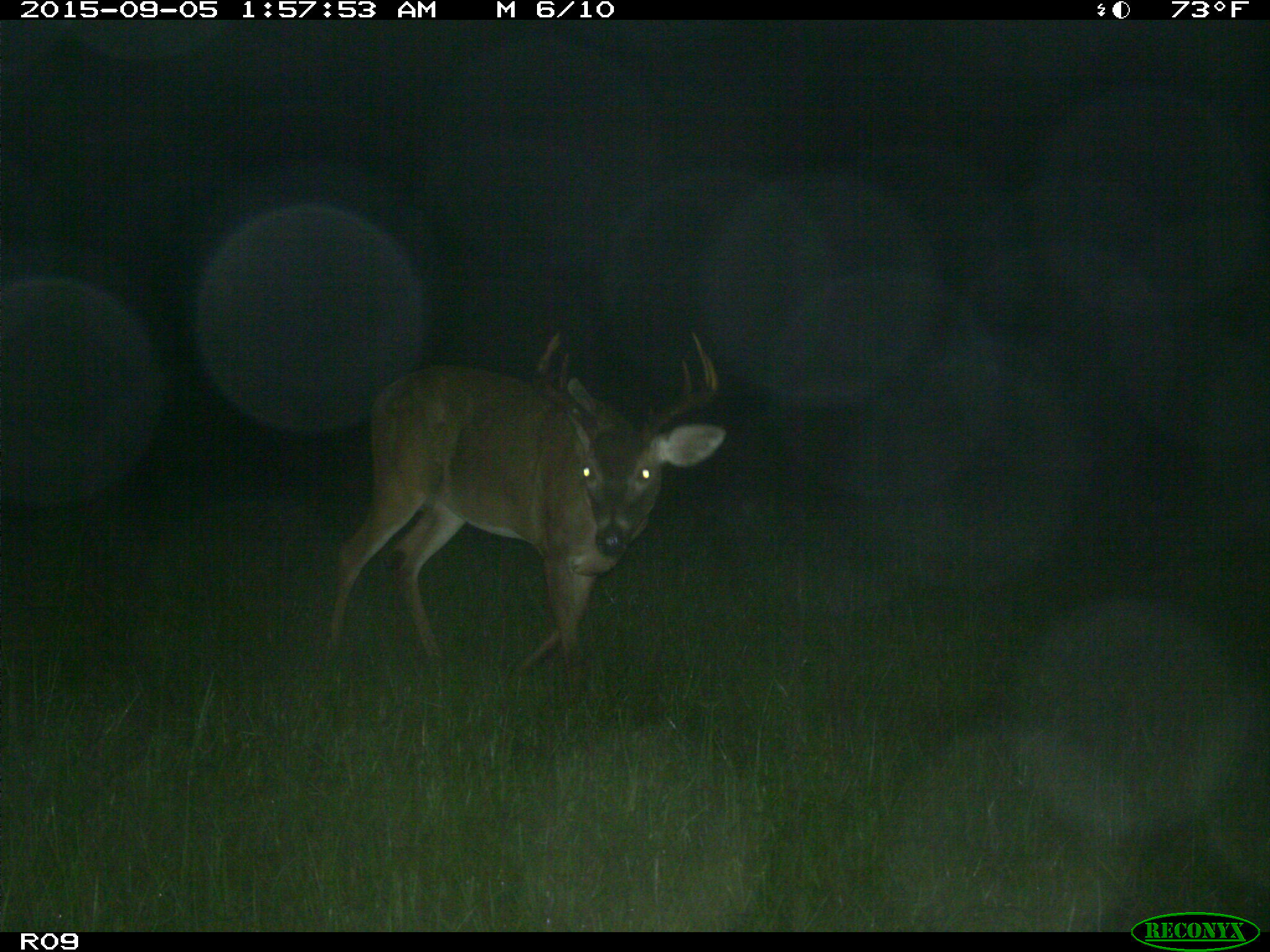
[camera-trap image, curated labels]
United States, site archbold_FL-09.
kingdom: Animalia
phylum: Chordata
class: Mammalia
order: Artiodactyla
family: Cervidae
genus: Odocoileus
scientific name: Odocoileus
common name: deer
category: unidentified deer